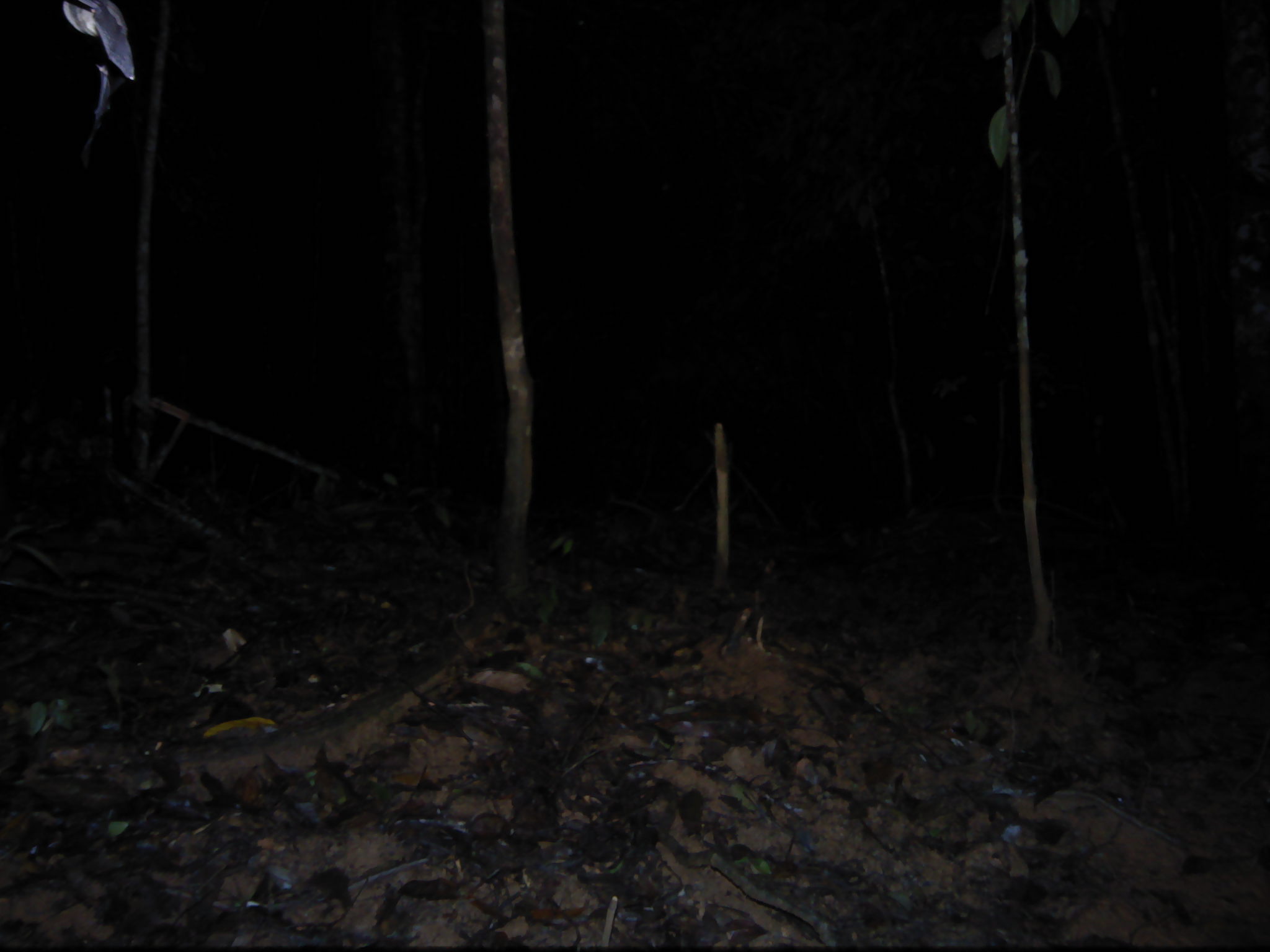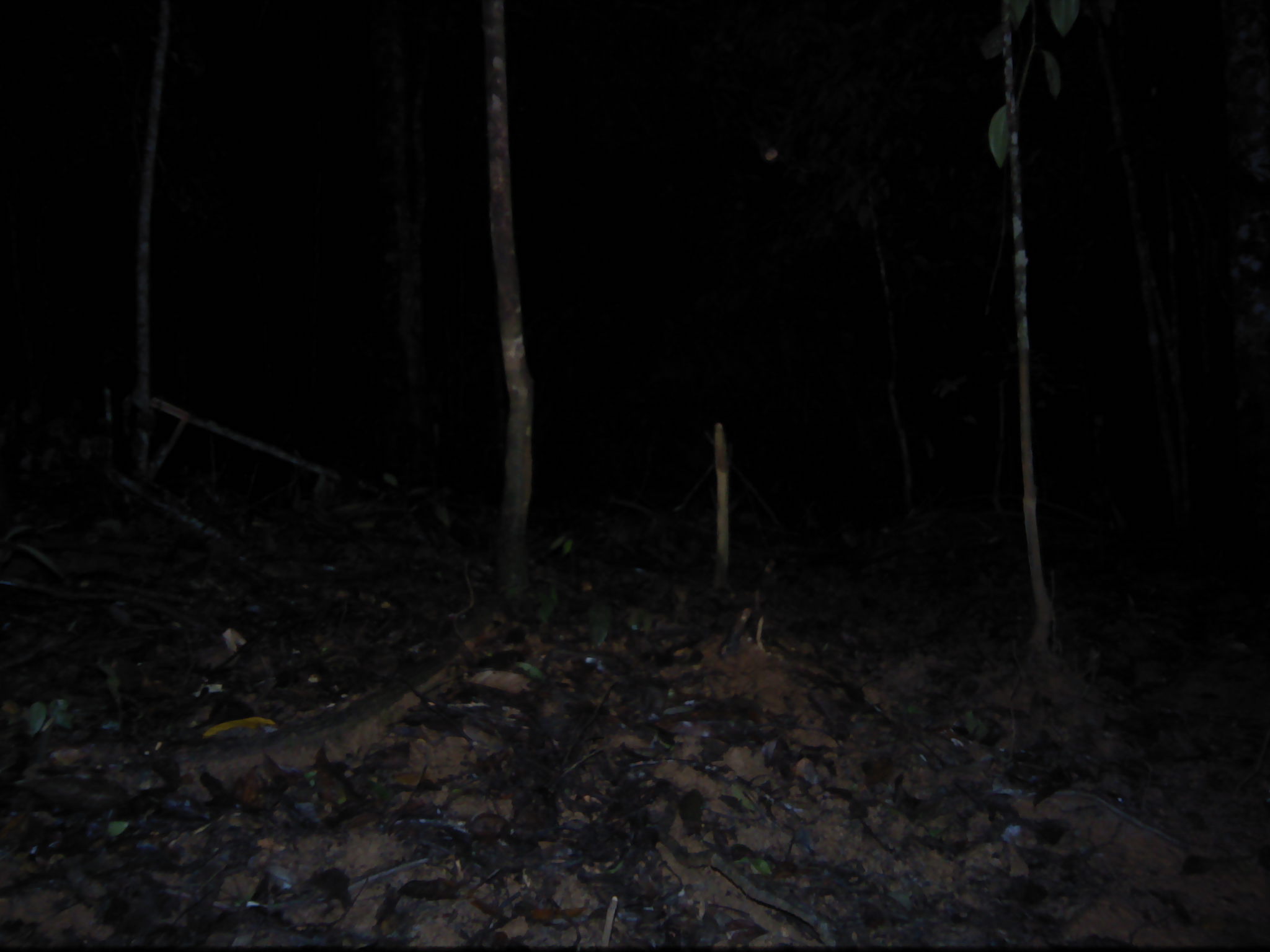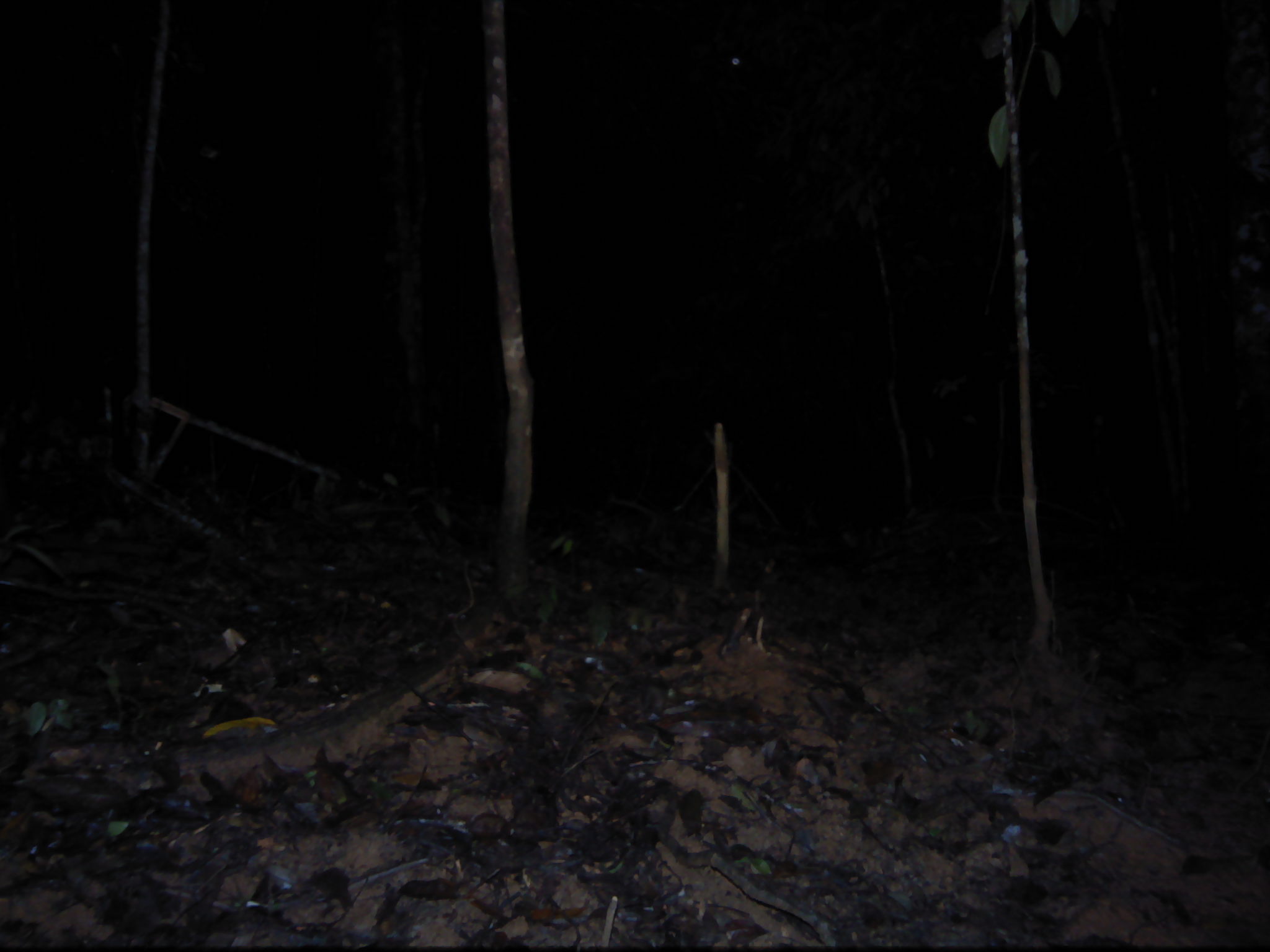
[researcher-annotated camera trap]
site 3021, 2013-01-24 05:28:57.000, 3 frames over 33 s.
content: unidentified animal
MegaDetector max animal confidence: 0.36